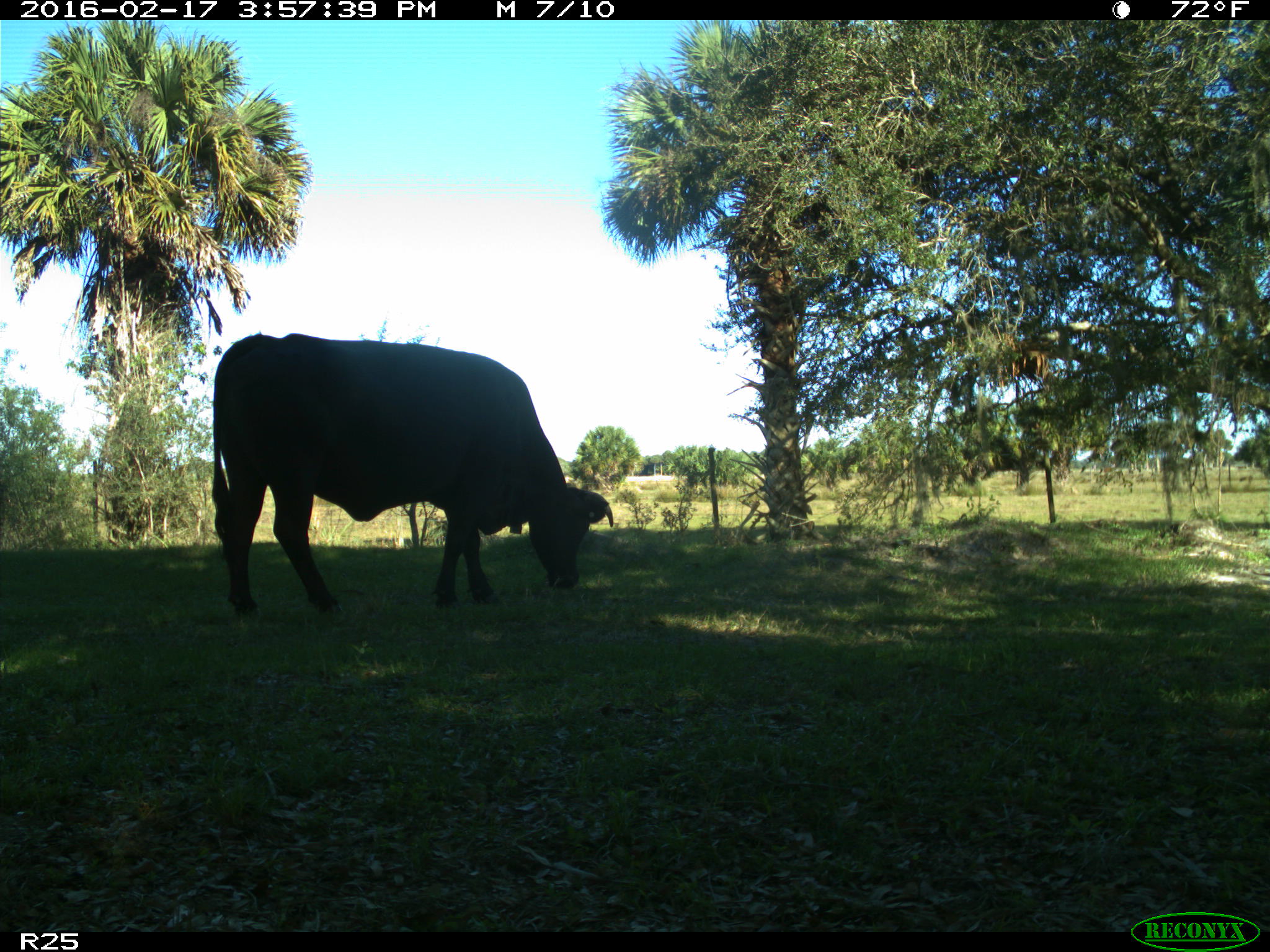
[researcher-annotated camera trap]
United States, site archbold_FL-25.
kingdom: Animalia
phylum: Chordata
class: Mammalia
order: Artiodactyla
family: Bovidae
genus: Bos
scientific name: Bos taurus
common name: domestic cow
Bos taurus (domestic cow).